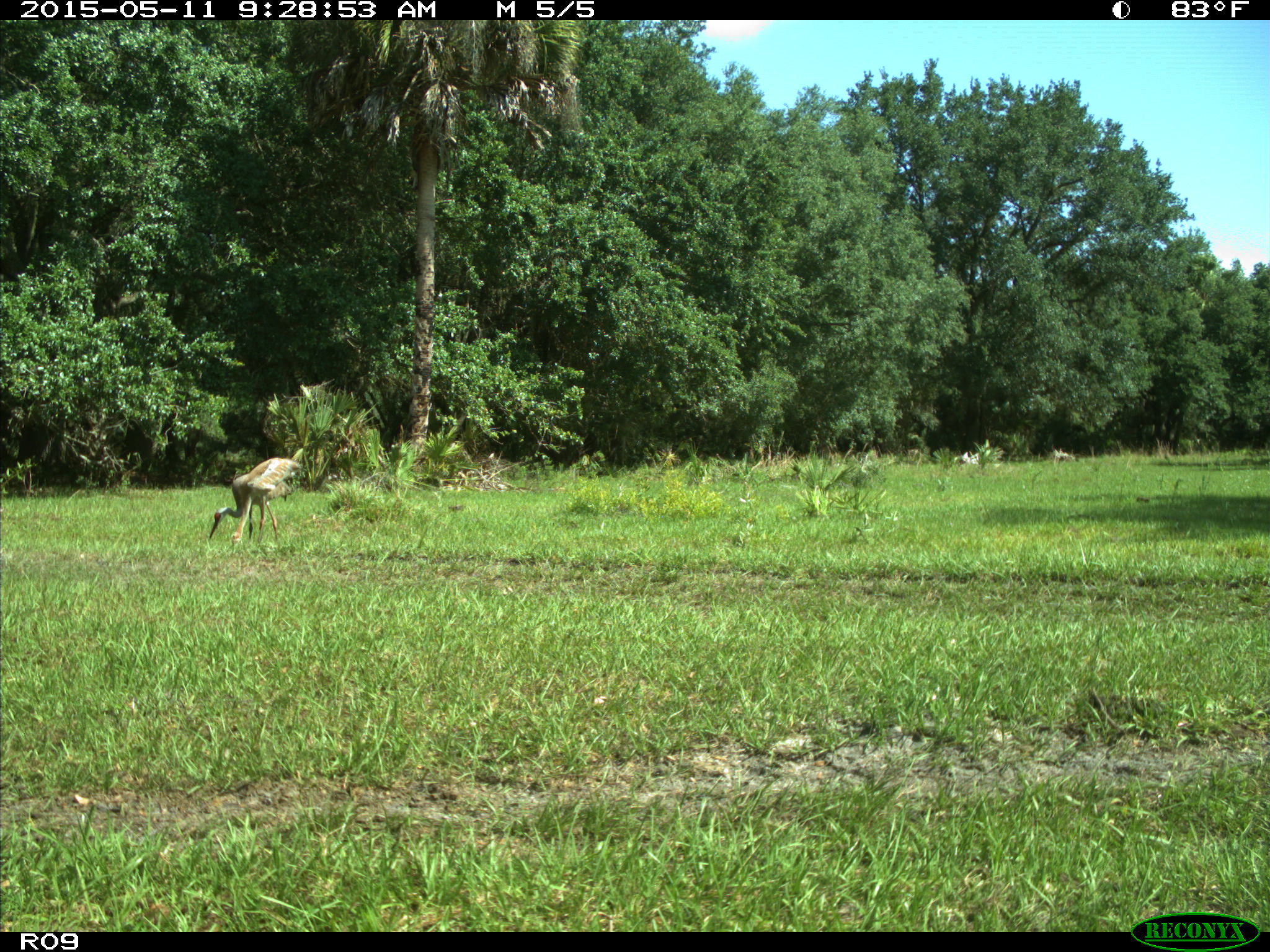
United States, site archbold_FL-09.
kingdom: Animalia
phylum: Chordata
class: Aves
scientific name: Aves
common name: birds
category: unidentified bird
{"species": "unidentified bird (birds) (Aves)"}